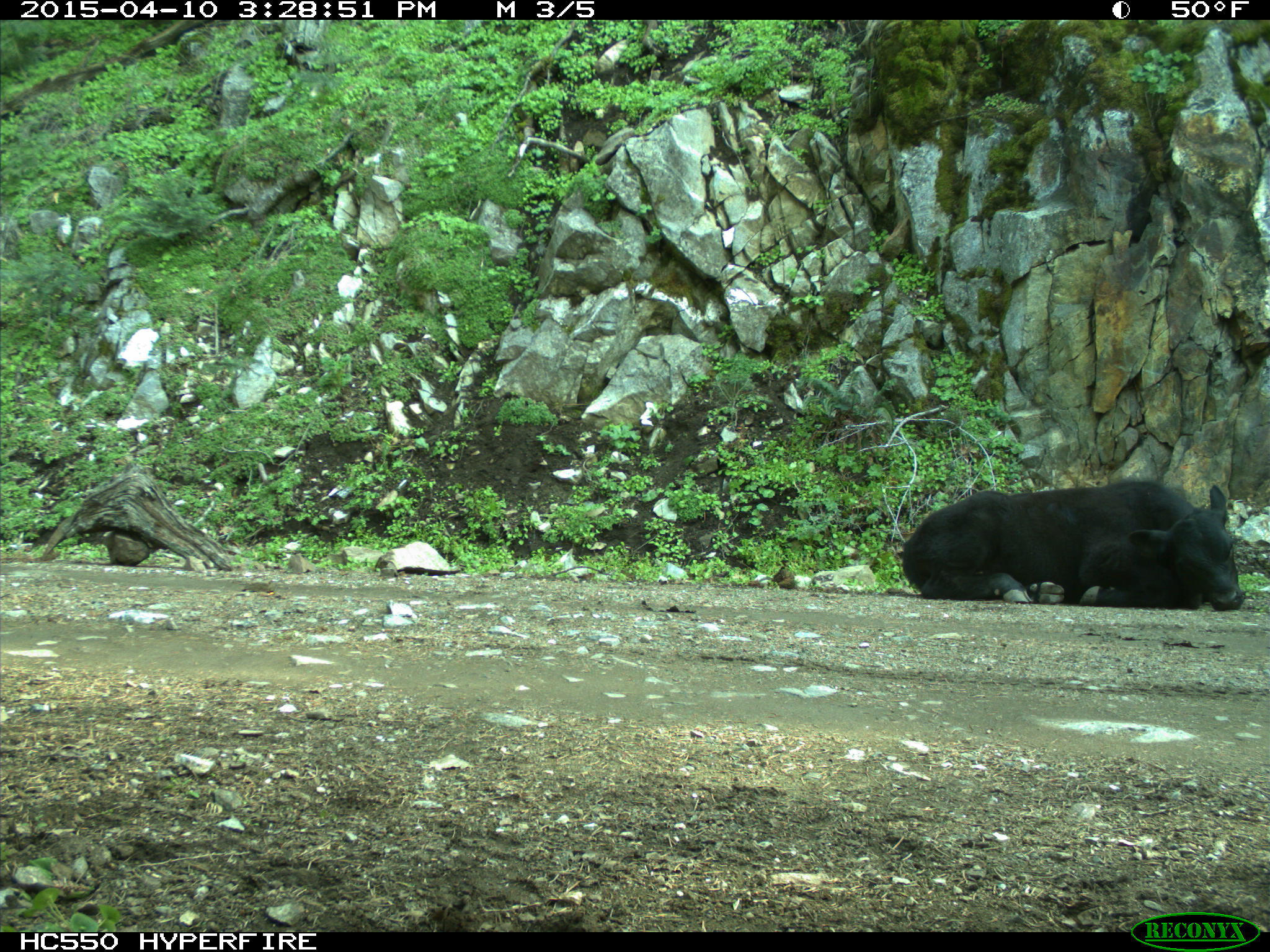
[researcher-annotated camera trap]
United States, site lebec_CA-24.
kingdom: Animalia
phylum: Chordata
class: Mammalia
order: Artiodactyla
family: Bovidae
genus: Bos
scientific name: Bos taurus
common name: domestic cow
Bos taurus (domestic cow).